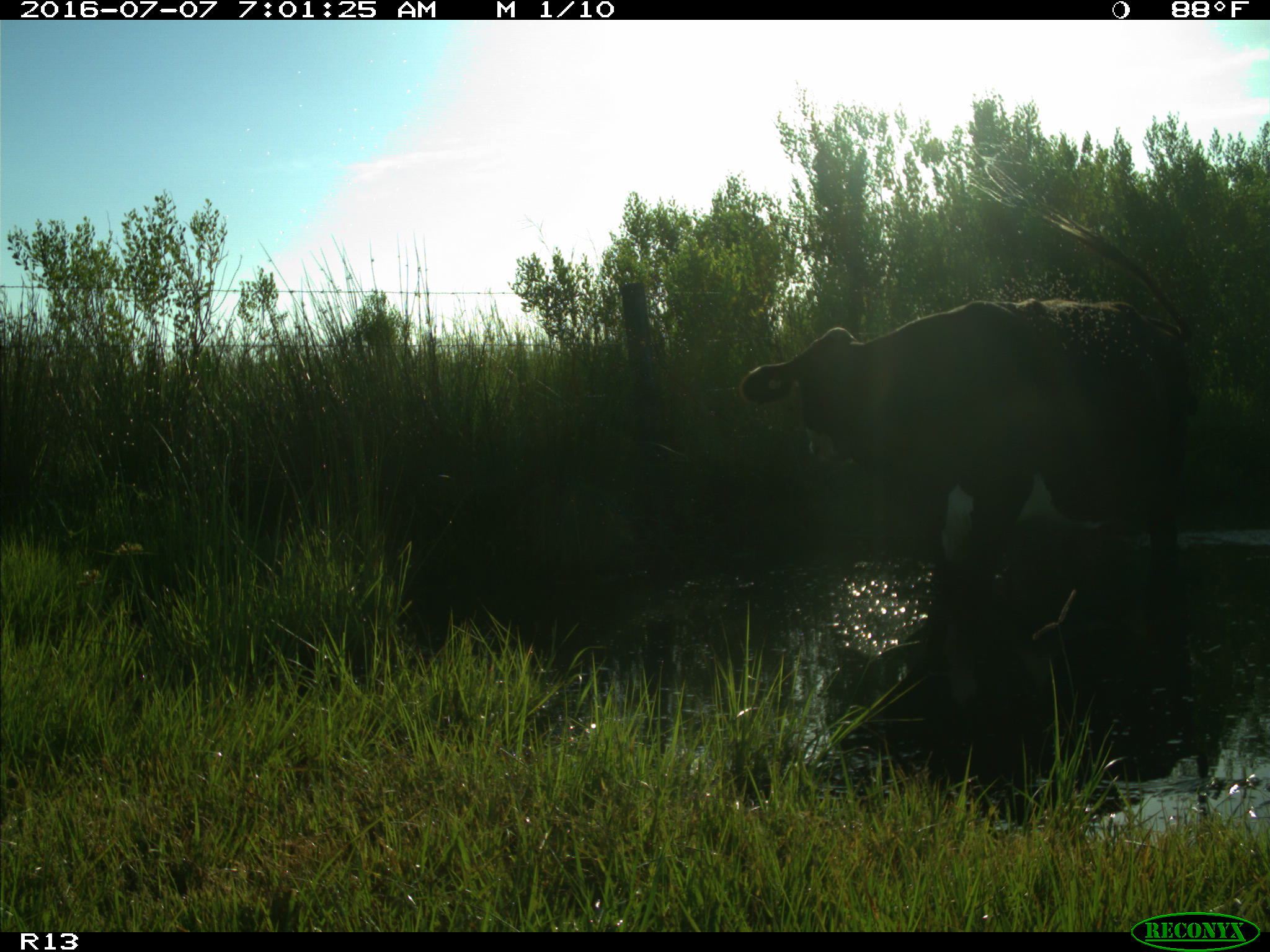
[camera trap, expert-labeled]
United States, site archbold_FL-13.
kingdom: Animalia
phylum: Chordata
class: Mammalia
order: Artiodactyla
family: Bovidae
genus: Bos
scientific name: Bos taurus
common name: domestic cow